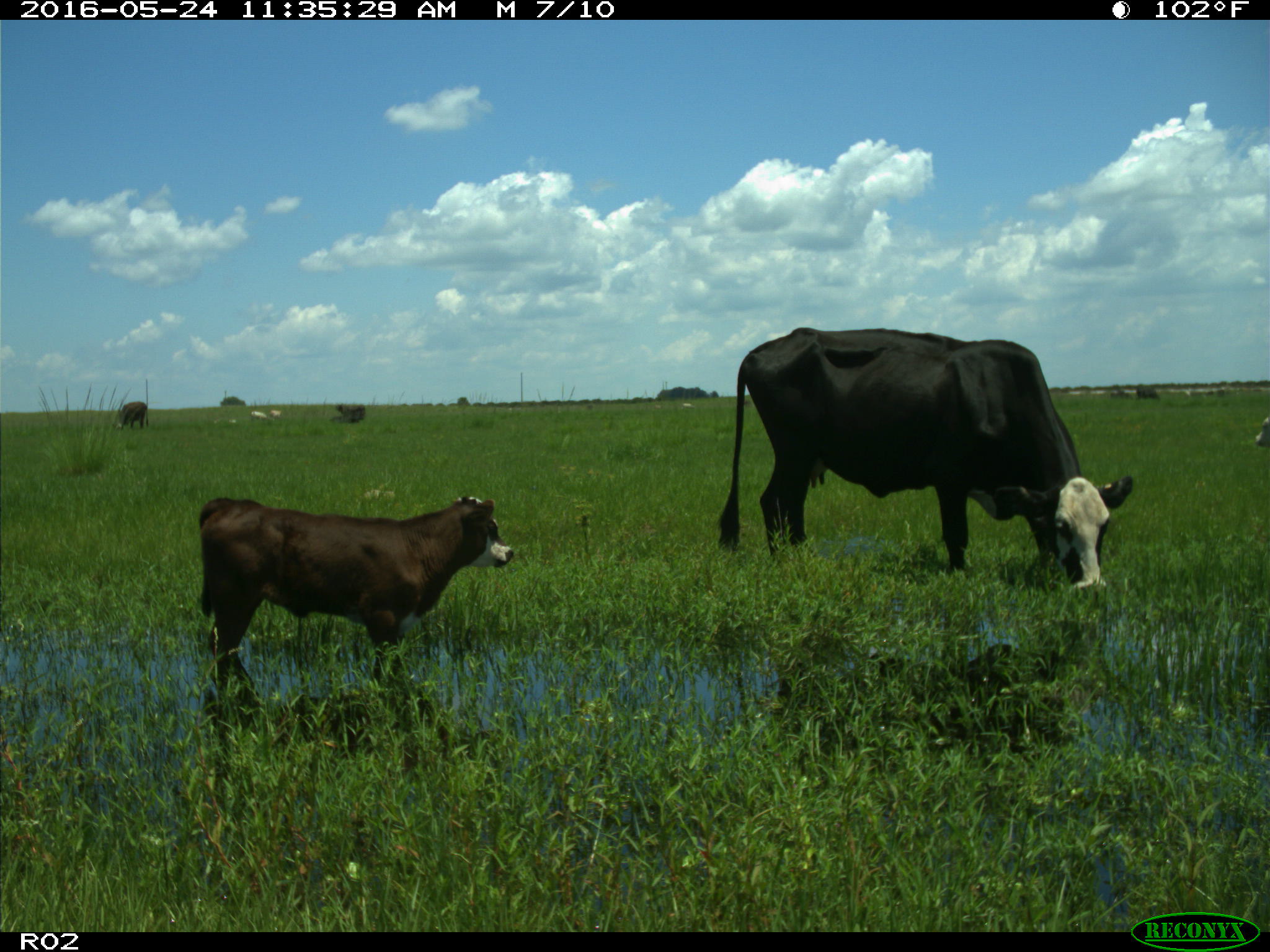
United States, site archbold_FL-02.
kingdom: Animalia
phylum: Chordata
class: Mammalia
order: Artiodactyla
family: Bovidae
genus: Bos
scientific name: Bos taurus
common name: domestic cow